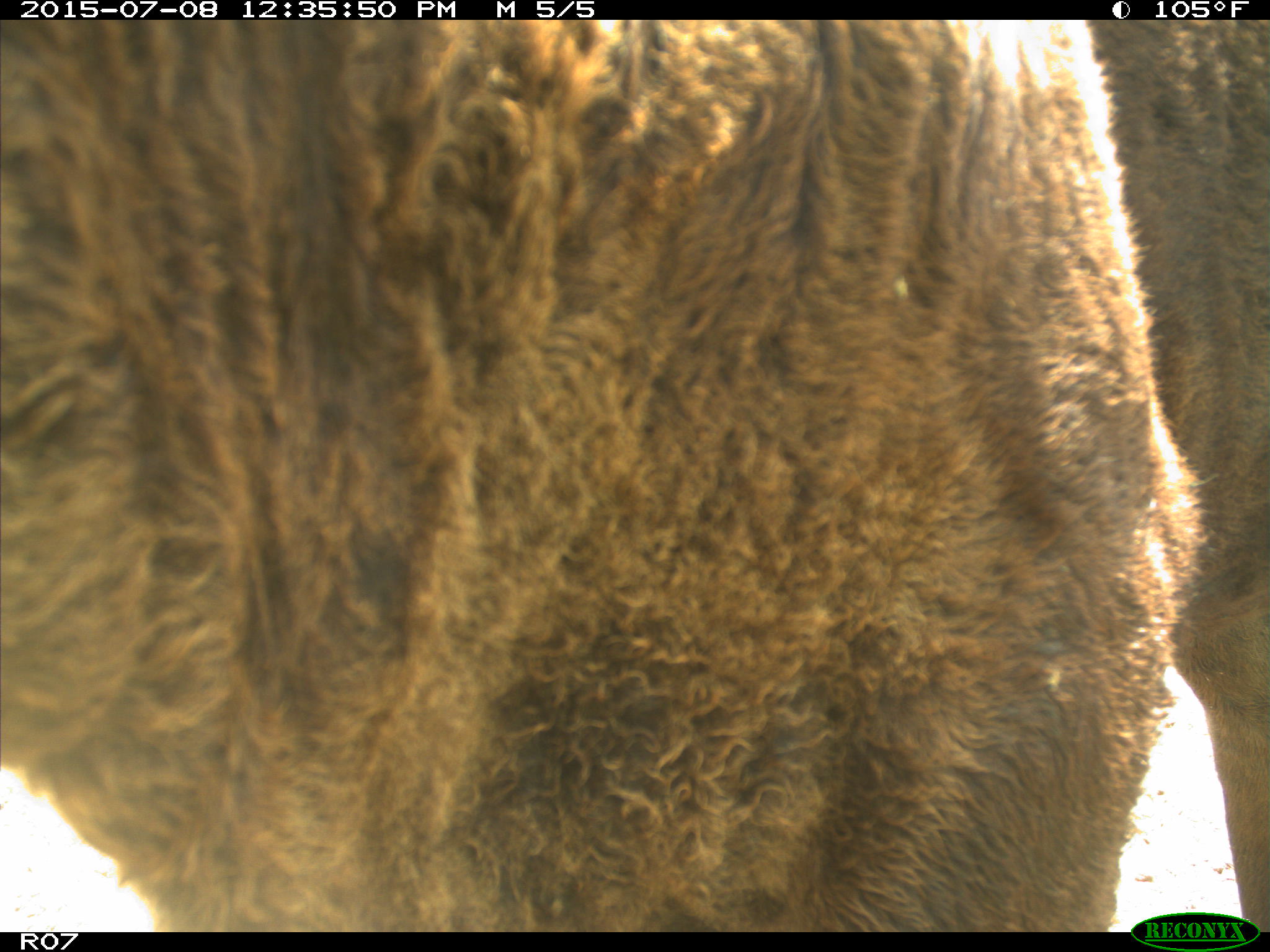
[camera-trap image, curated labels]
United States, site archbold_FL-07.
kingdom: Animalia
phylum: Chordata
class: Mammalia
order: Artiodactyla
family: Bovidae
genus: Bos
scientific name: Bos taurus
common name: domestic cow